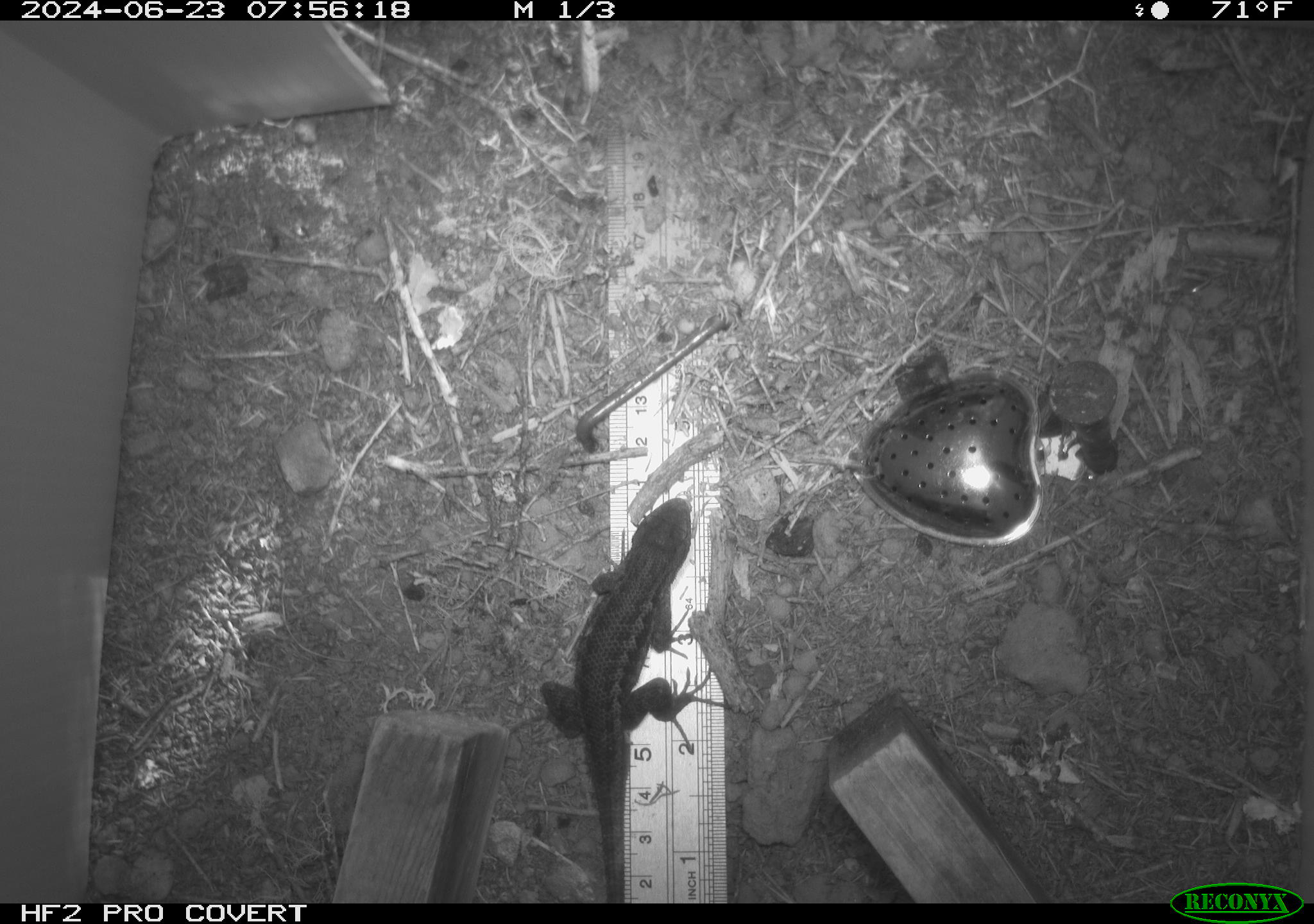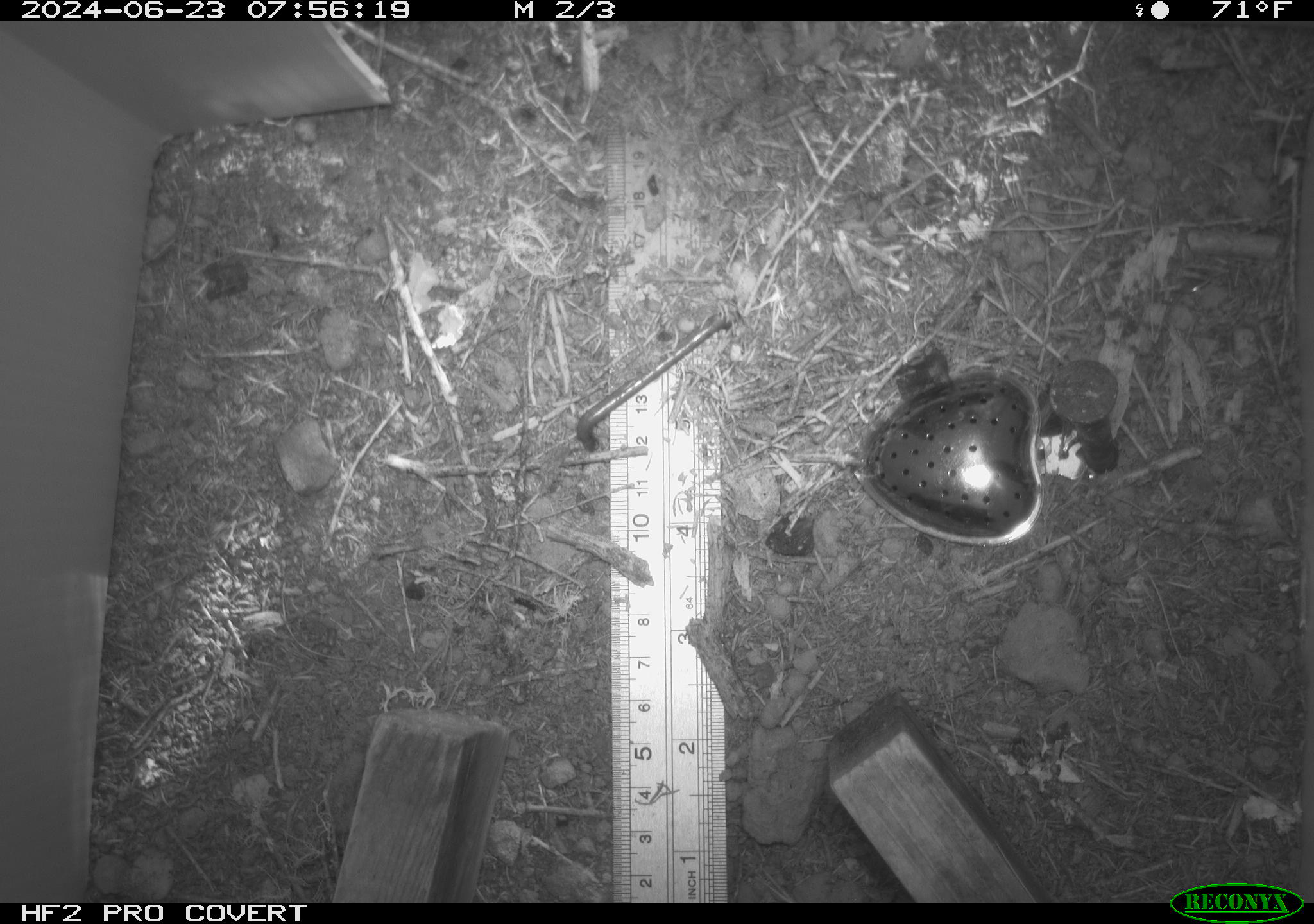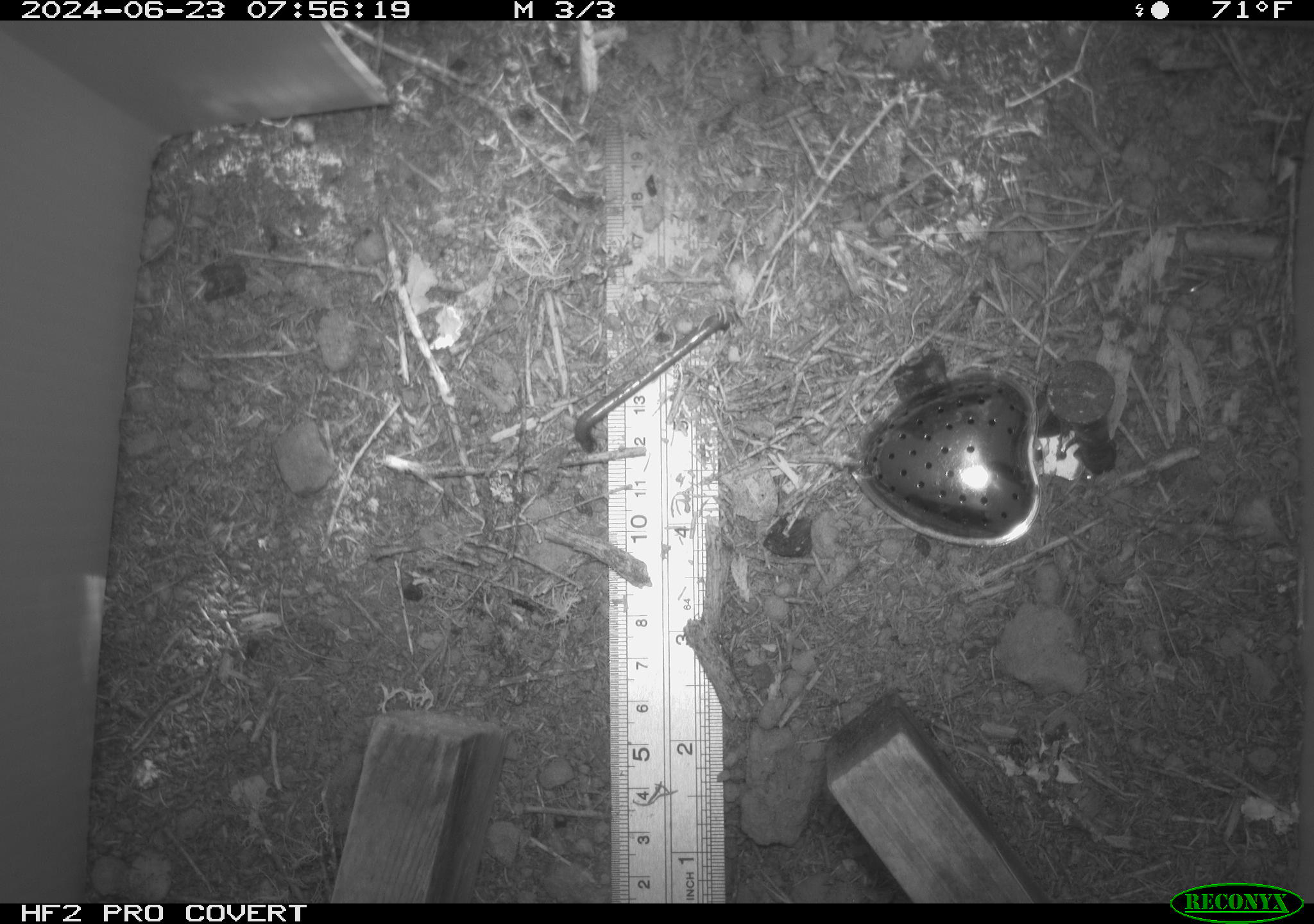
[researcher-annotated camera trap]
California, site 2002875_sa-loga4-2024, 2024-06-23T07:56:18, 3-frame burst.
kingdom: Animalia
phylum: Chordata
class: Reptilia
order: Squamata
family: Phrynosomatidae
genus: Sceloporus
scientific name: Sceloporus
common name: spiny lizards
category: sceloporus species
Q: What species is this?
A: Sceloporus species (spiny lizards) (Sceloporus).